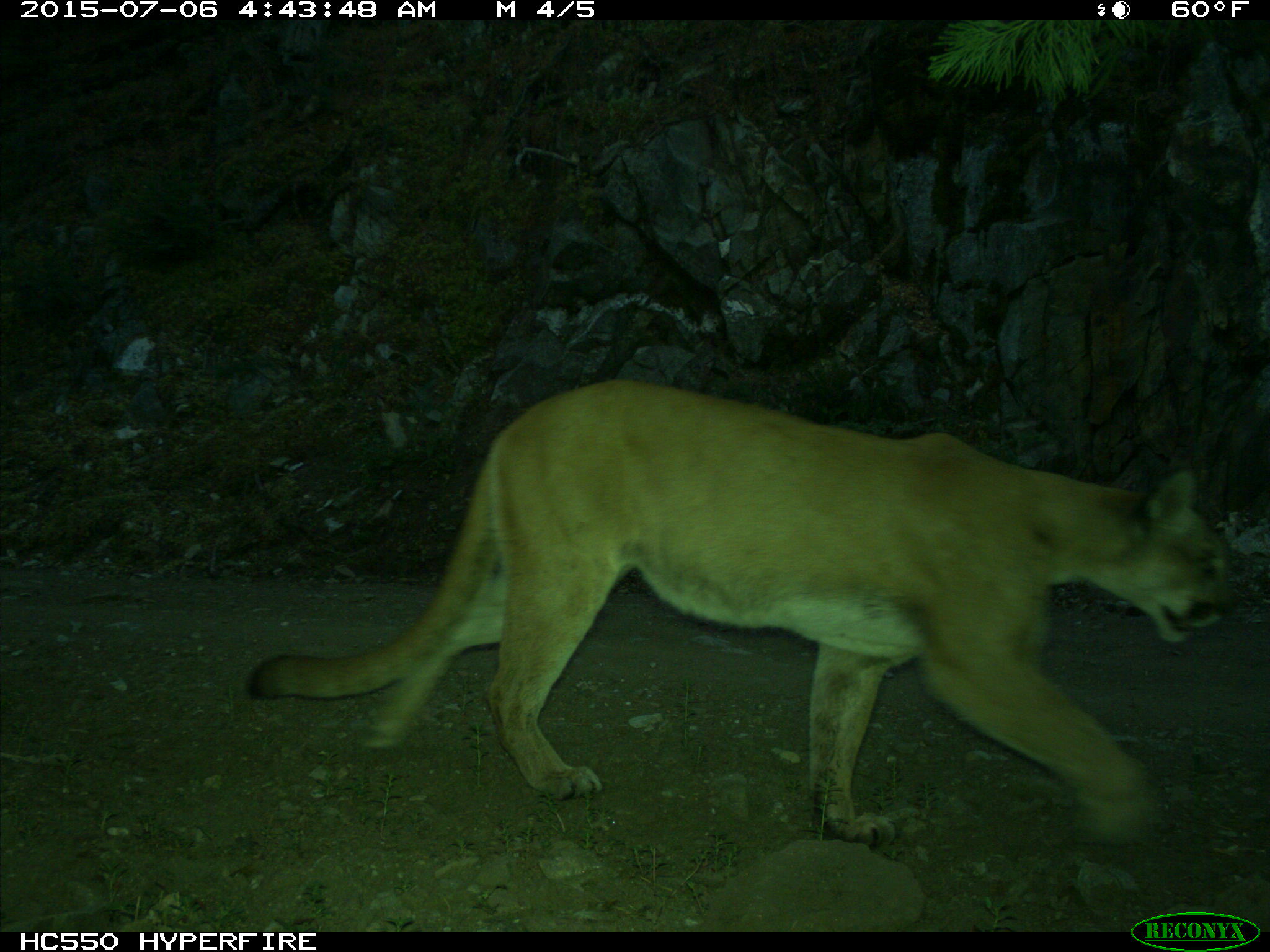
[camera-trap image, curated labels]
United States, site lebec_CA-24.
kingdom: Animalia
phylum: Chordata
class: Mammalia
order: Carnivora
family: Felidae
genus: Puma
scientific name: Puma concolor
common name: mountain lion